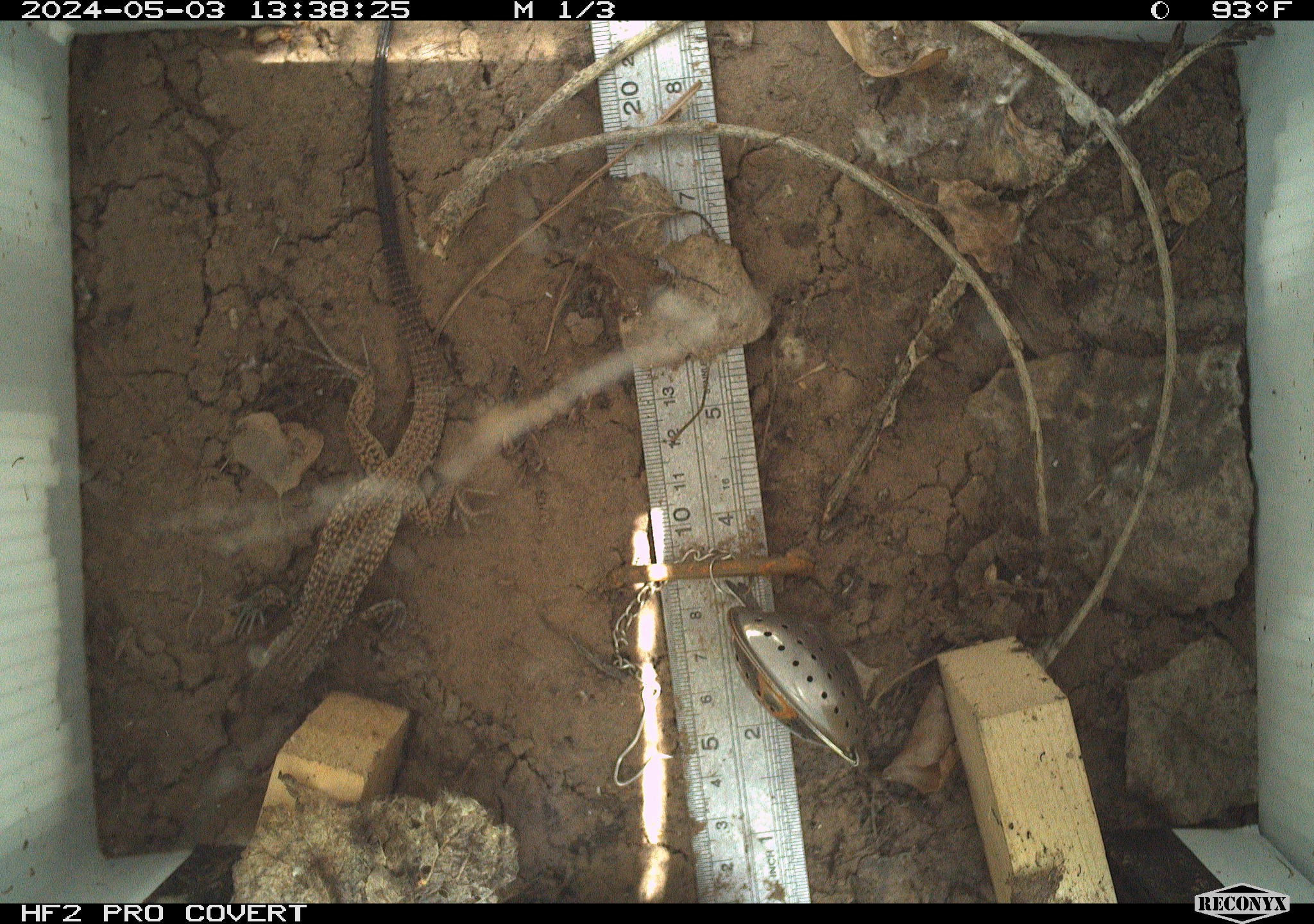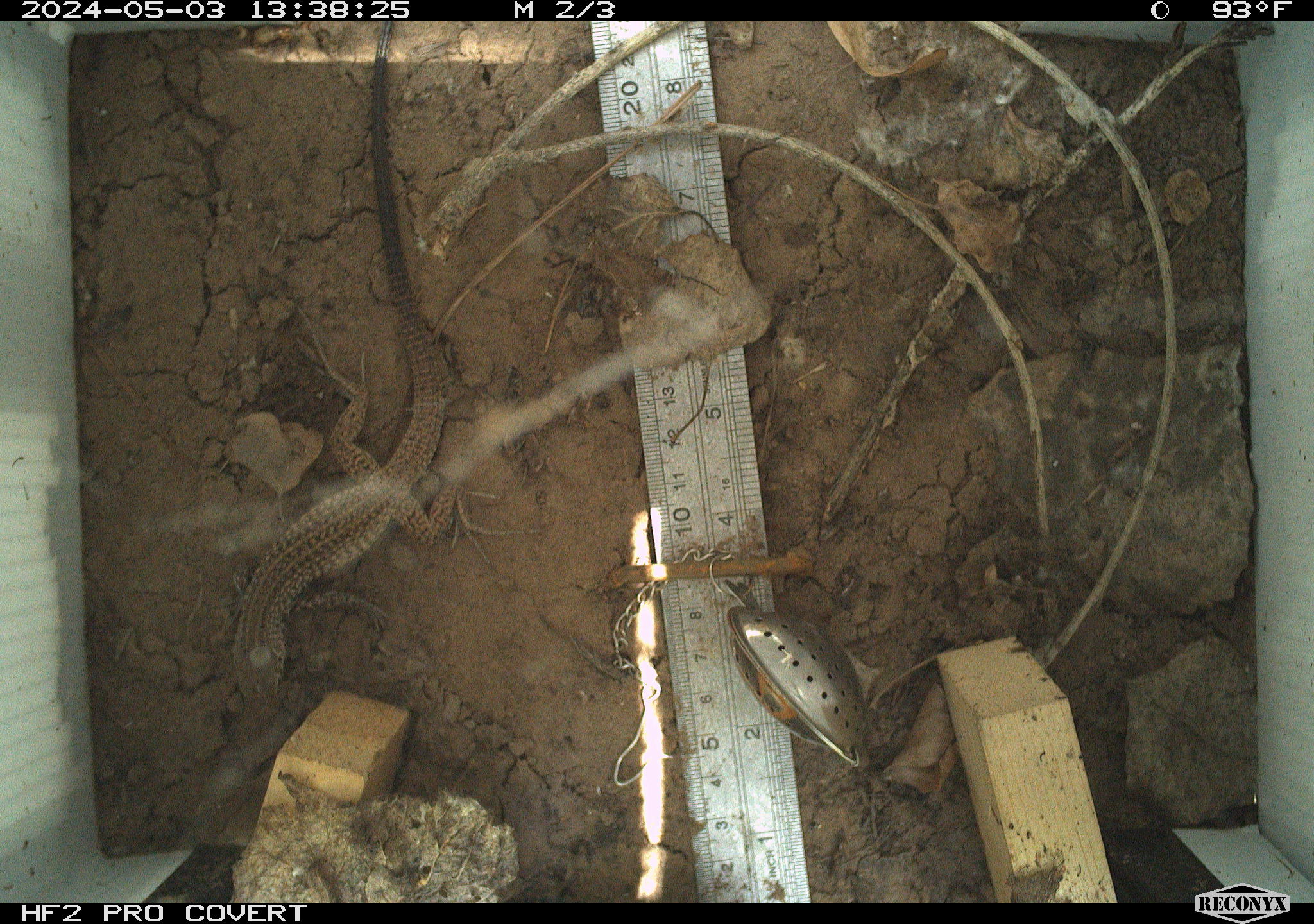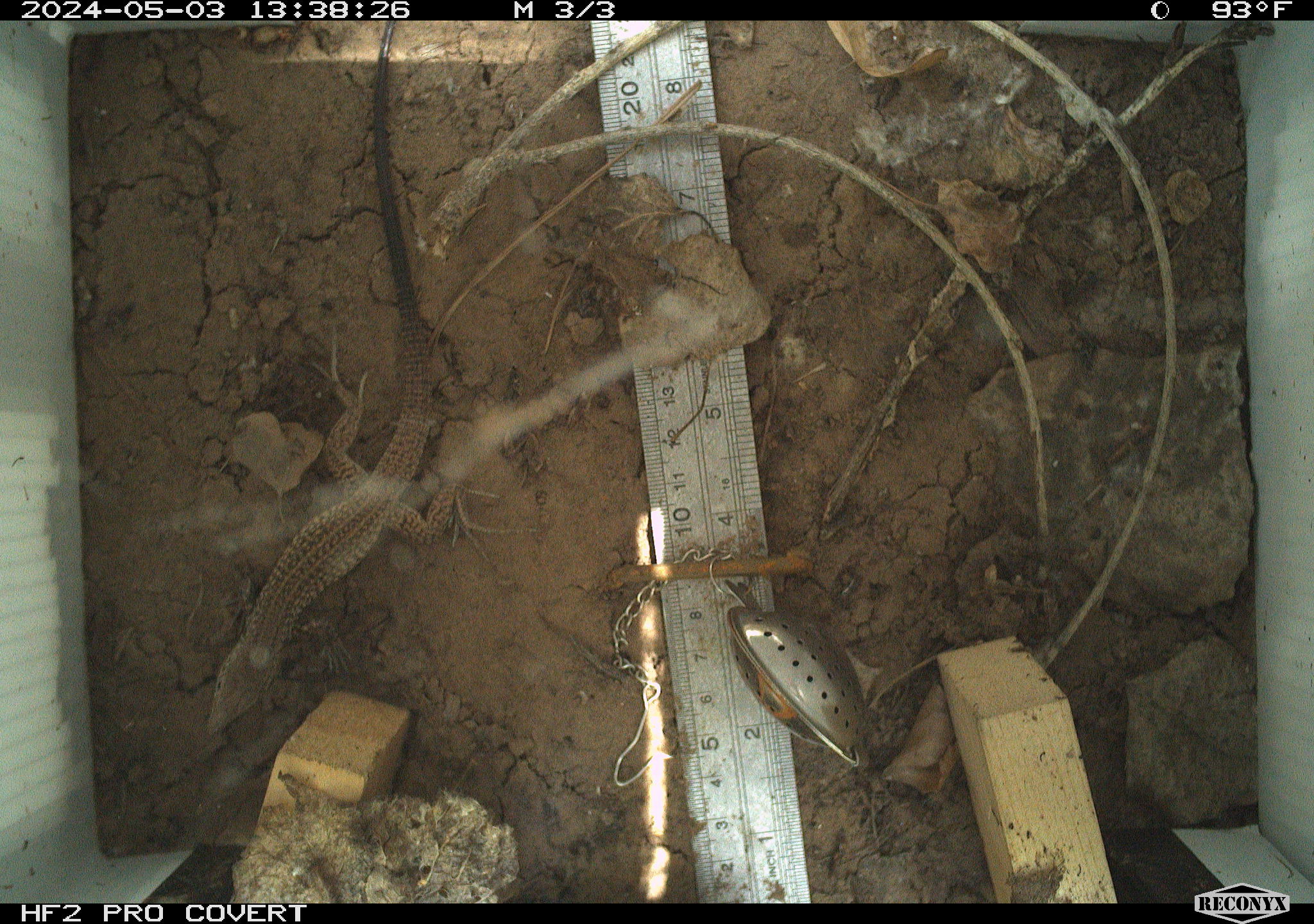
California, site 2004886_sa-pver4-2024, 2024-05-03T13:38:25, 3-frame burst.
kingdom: Animalia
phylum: Chordata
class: Reptilia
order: Squamata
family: Teiidae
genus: Aspidoscelis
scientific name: Aspidoscelis tigris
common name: western whiptail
Western whiptail (Aspidoscelis tigris).